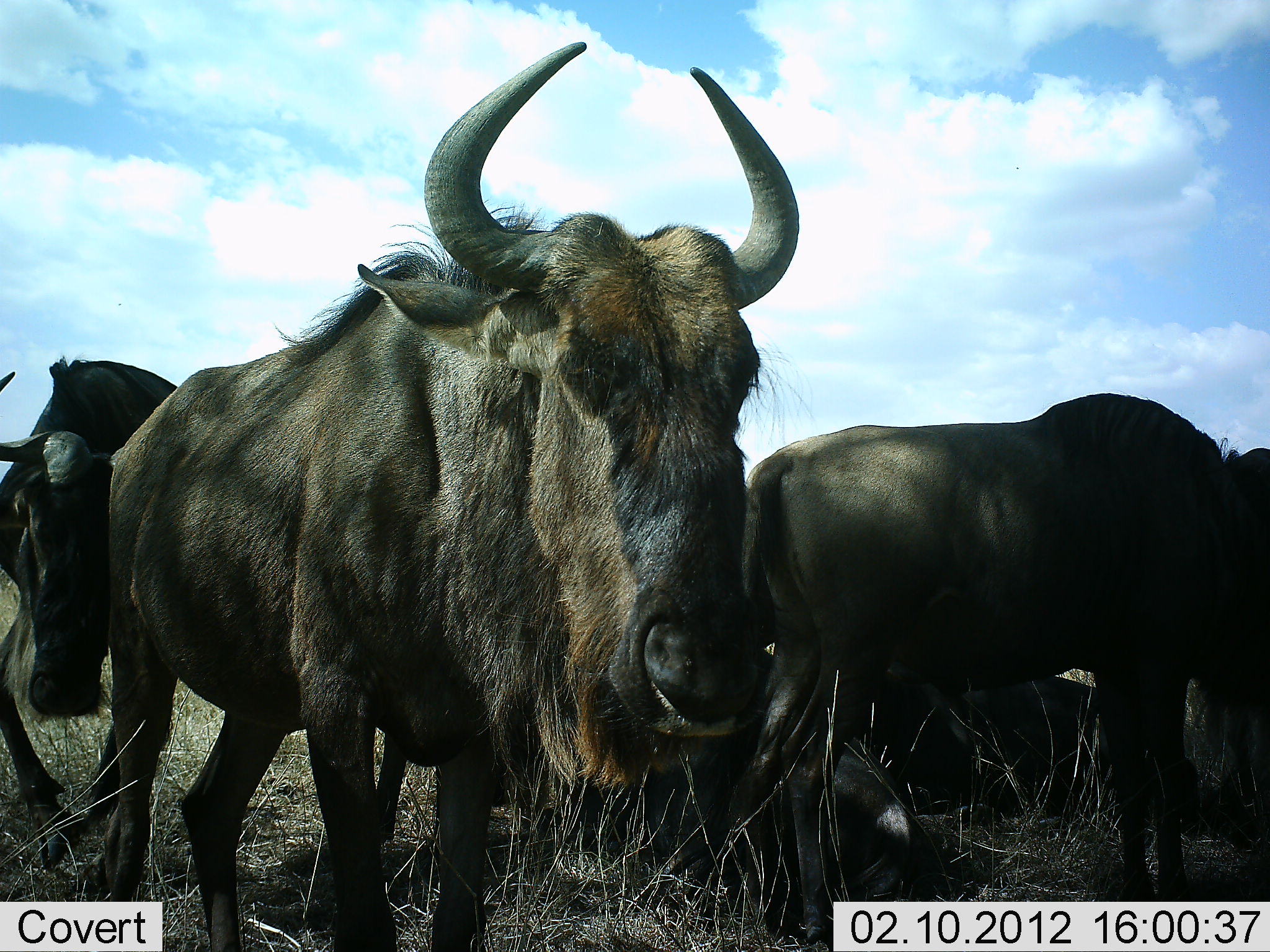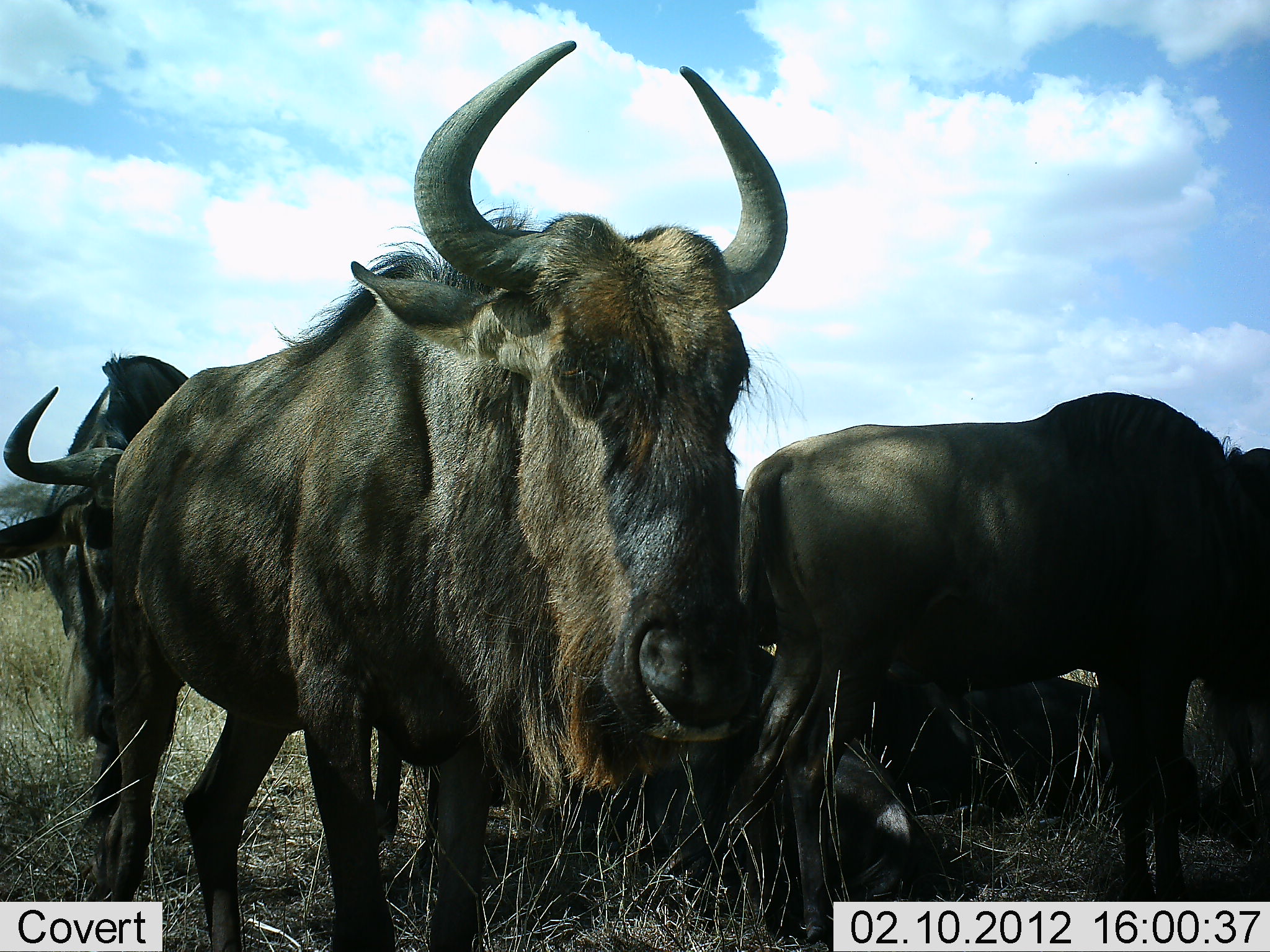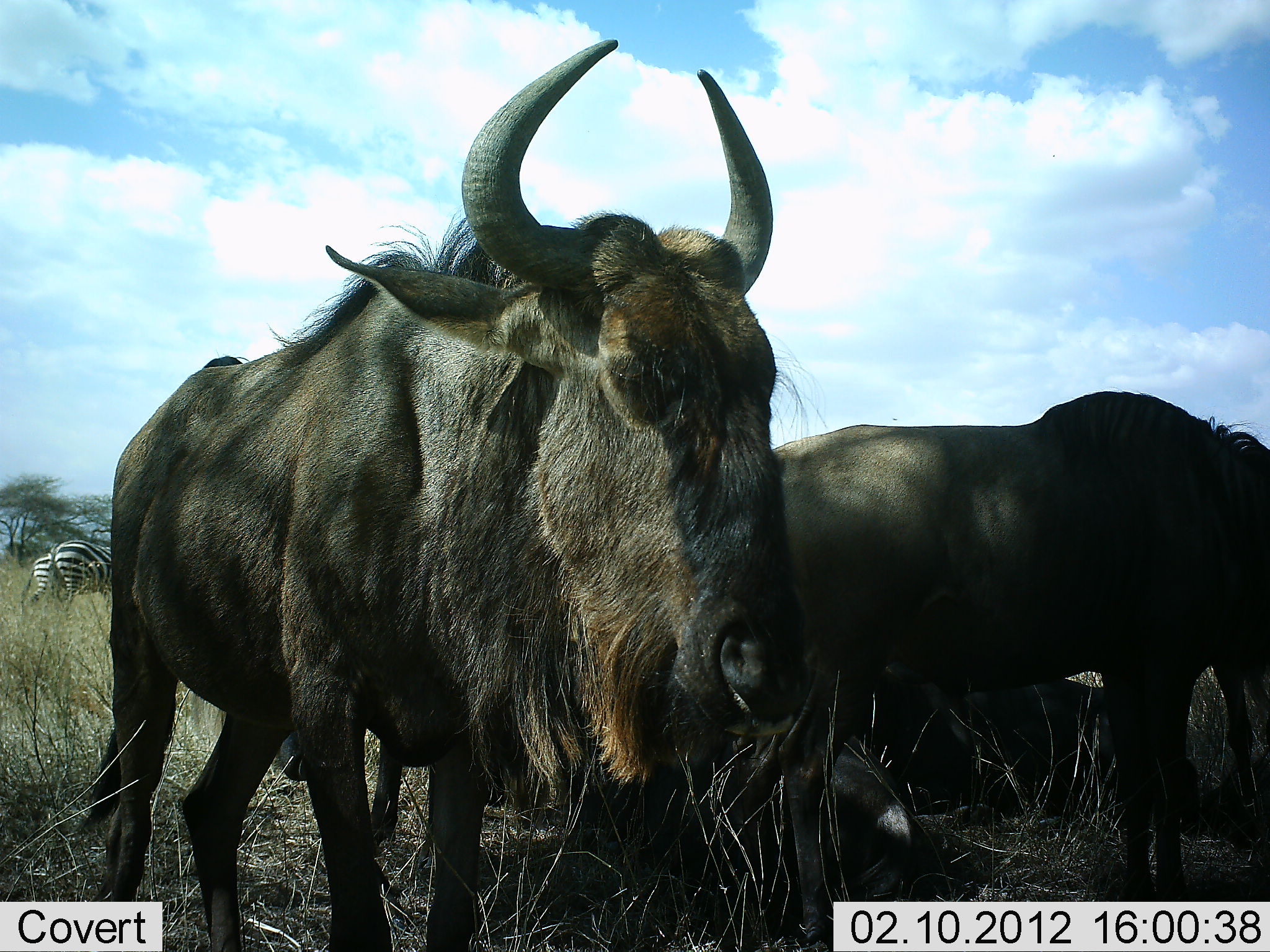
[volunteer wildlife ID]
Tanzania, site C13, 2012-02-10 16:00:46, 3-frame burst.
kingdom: Animalia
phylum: Chordata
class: Mammalia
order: Artiodactyla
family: Bovidae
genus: Connochaetes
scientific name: Connochaetes taurinus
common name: blue wildebeest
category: wildebeest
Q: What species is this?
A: Wildebeest (blue wildebeest) (Connochaetes taurinus).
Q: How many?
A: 5.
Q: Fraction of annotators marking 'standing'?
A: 91%.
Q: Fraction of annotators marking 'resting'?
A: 84%.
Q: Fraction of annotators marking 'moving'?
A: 9%.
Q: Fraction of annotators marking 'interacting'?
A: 12%.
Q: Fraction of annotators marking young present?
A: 0%.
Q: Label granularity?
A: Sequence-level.